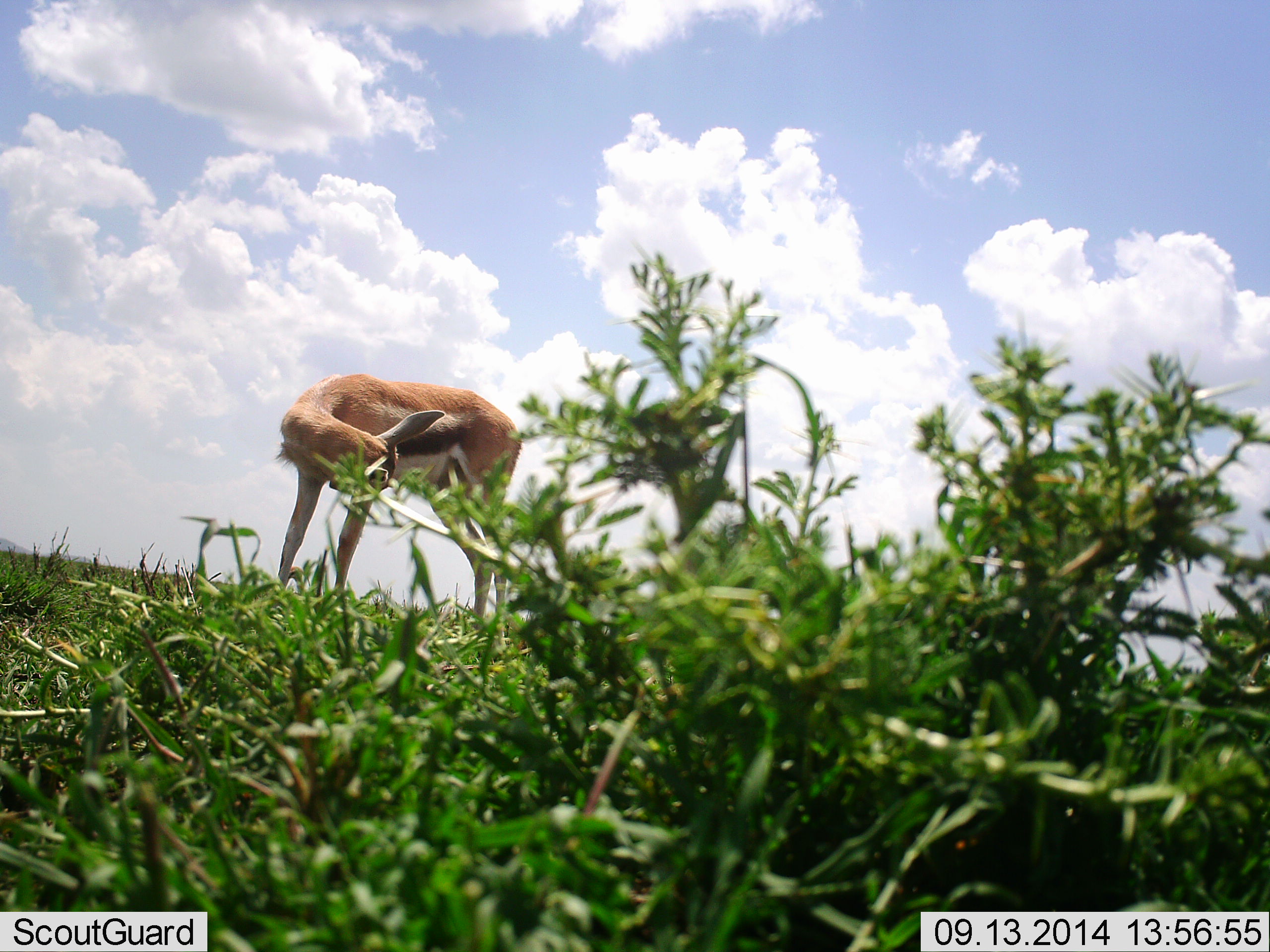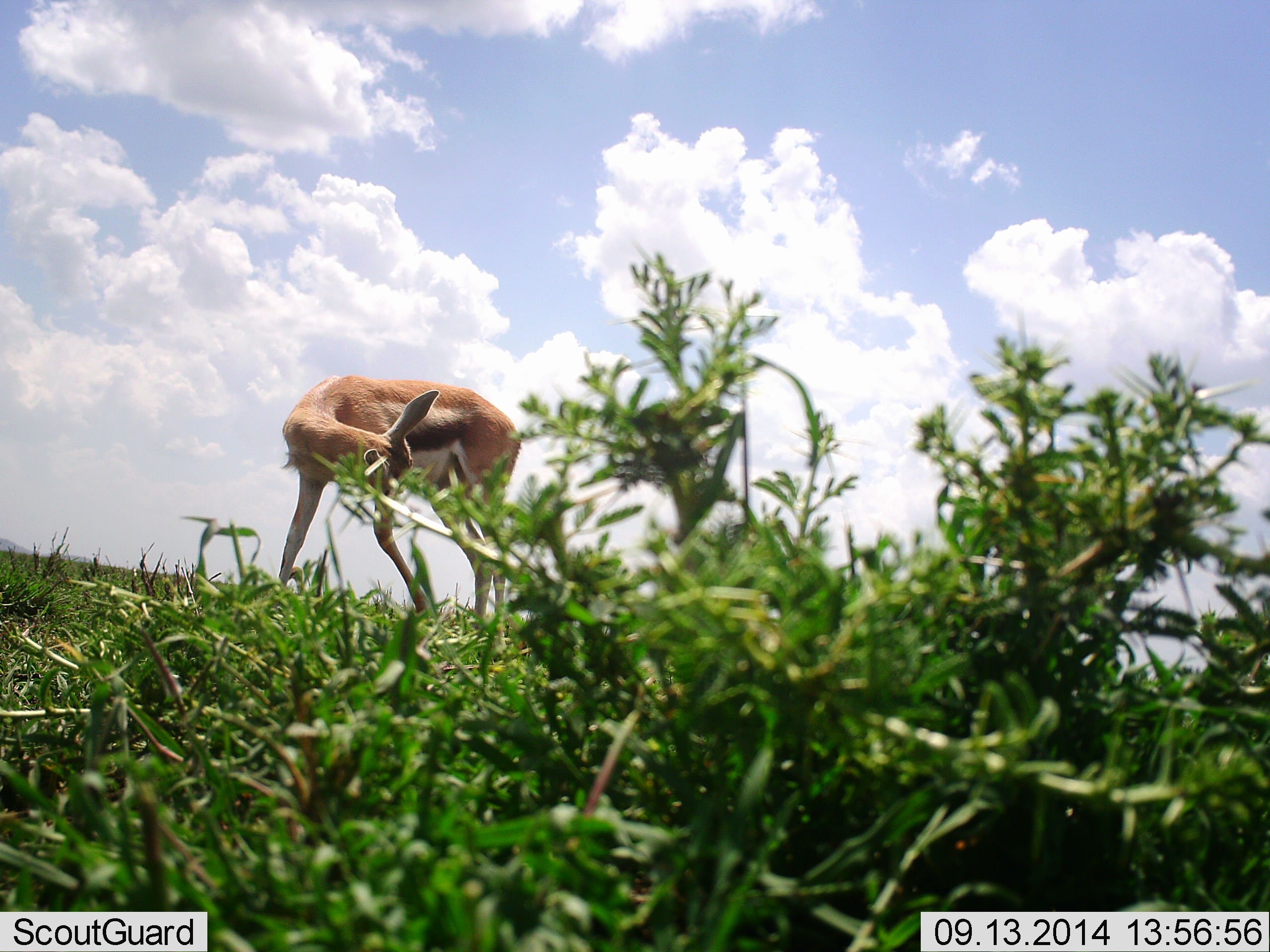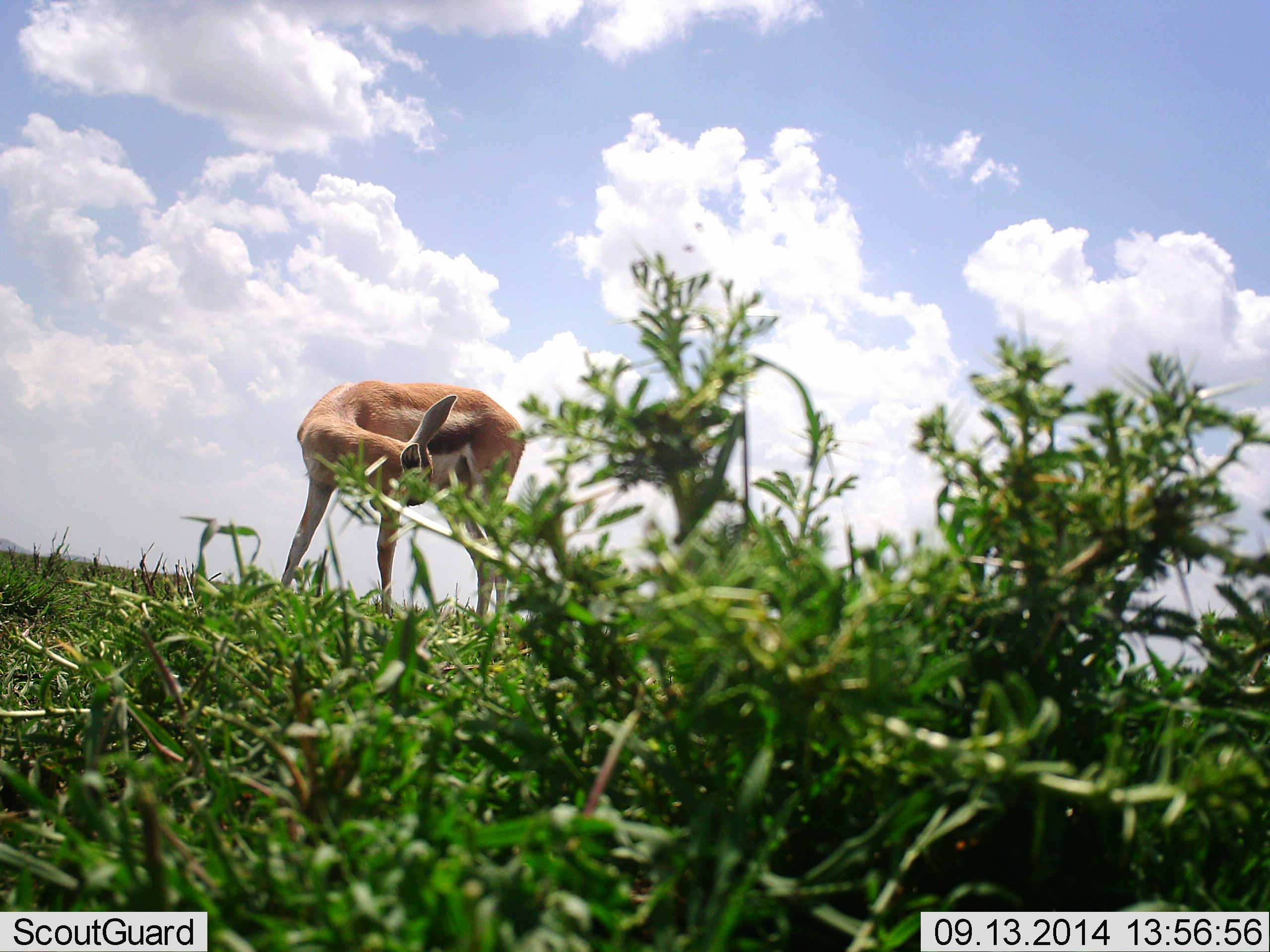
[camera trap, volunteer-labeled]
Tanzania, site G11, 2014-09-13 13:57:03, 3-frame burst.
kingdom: Animalia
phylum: Chordata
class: Mammalia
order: Artiodactyla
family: Bovidae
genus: Eudorcas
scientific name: Eudorcas thomsonii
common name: thomson's gazelle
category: gazellethomsons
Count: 1.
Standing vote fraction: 70%.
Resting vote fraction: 0%.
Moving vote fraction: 10%.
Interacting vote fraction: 30%.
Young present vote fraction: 10%.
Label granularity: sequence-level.